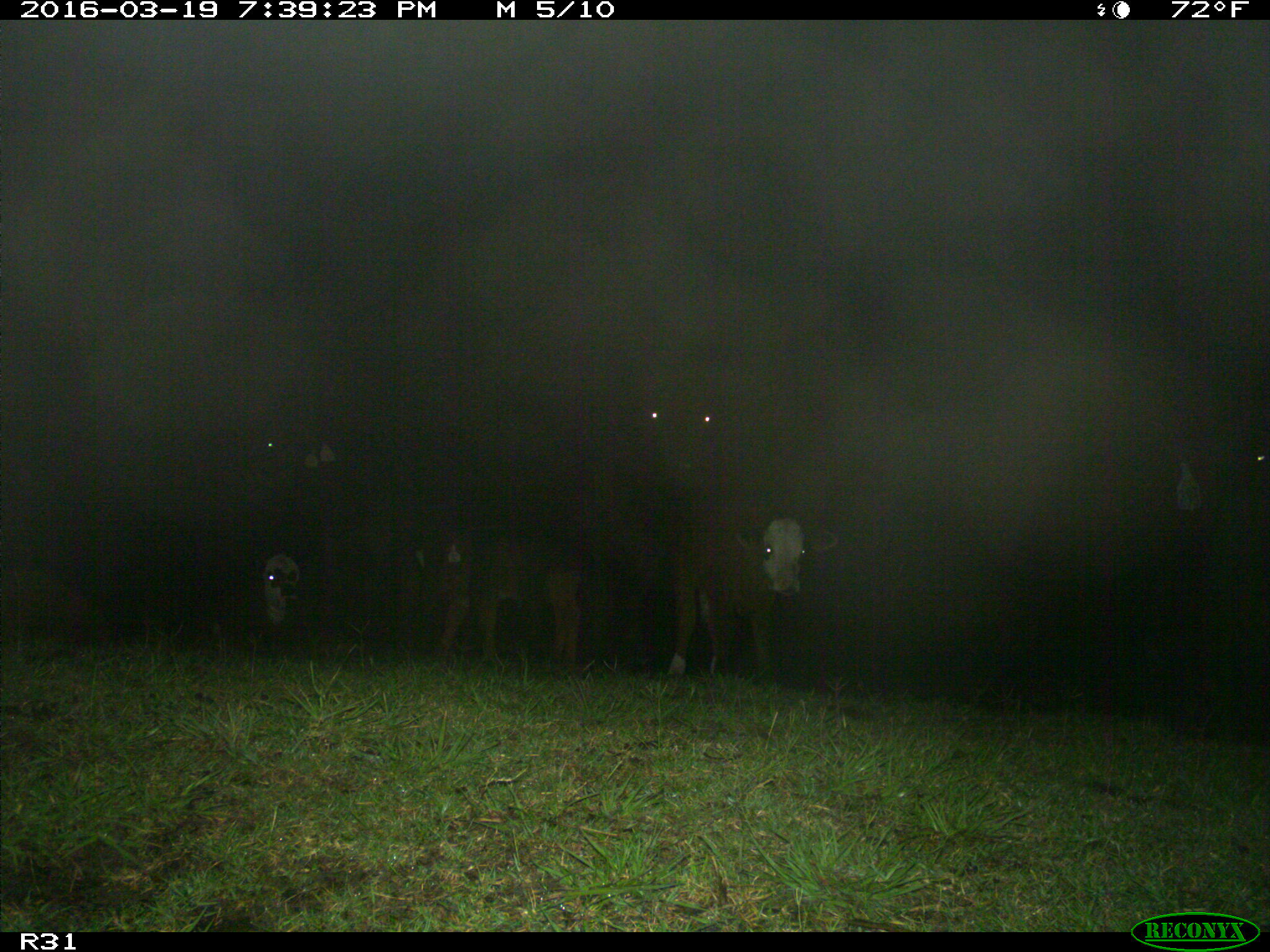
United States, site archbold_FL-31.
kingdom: Animalia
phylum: Chordata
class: Mammalia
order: Artiodactyla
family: Bovidae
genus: Bos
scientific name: Bos taurus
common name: domestic cow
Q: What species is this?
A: Bos taurus (domestic cow).